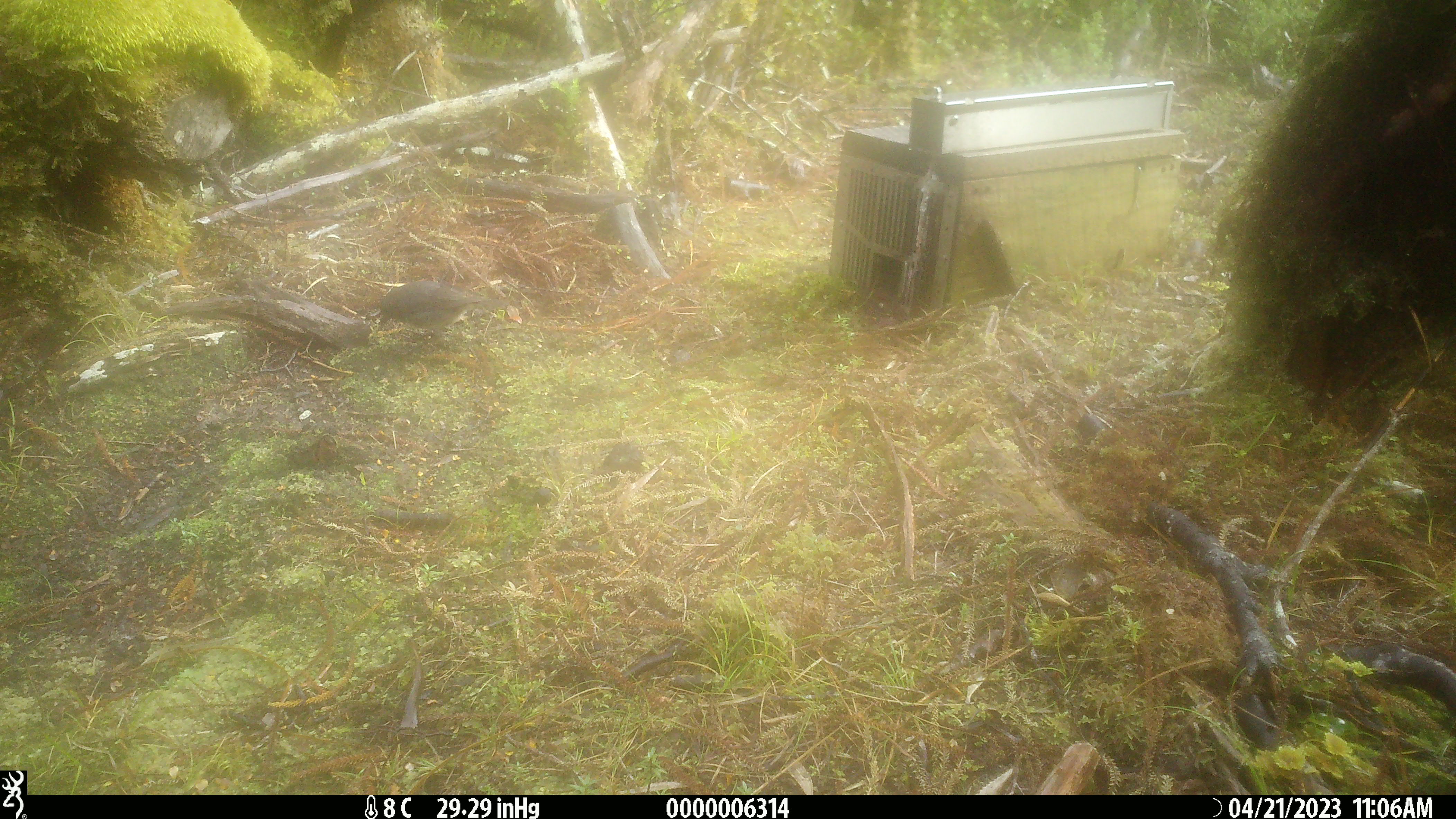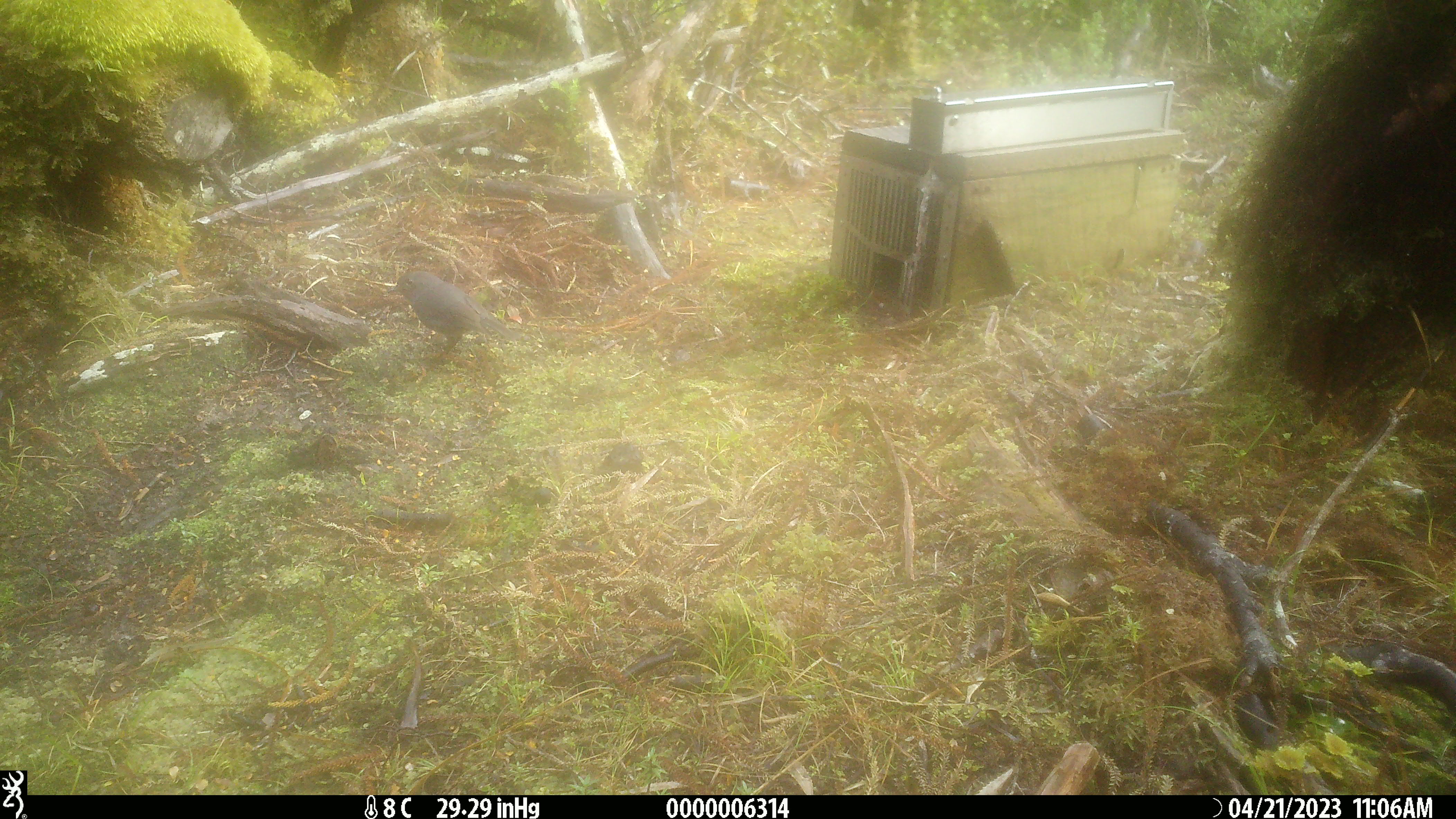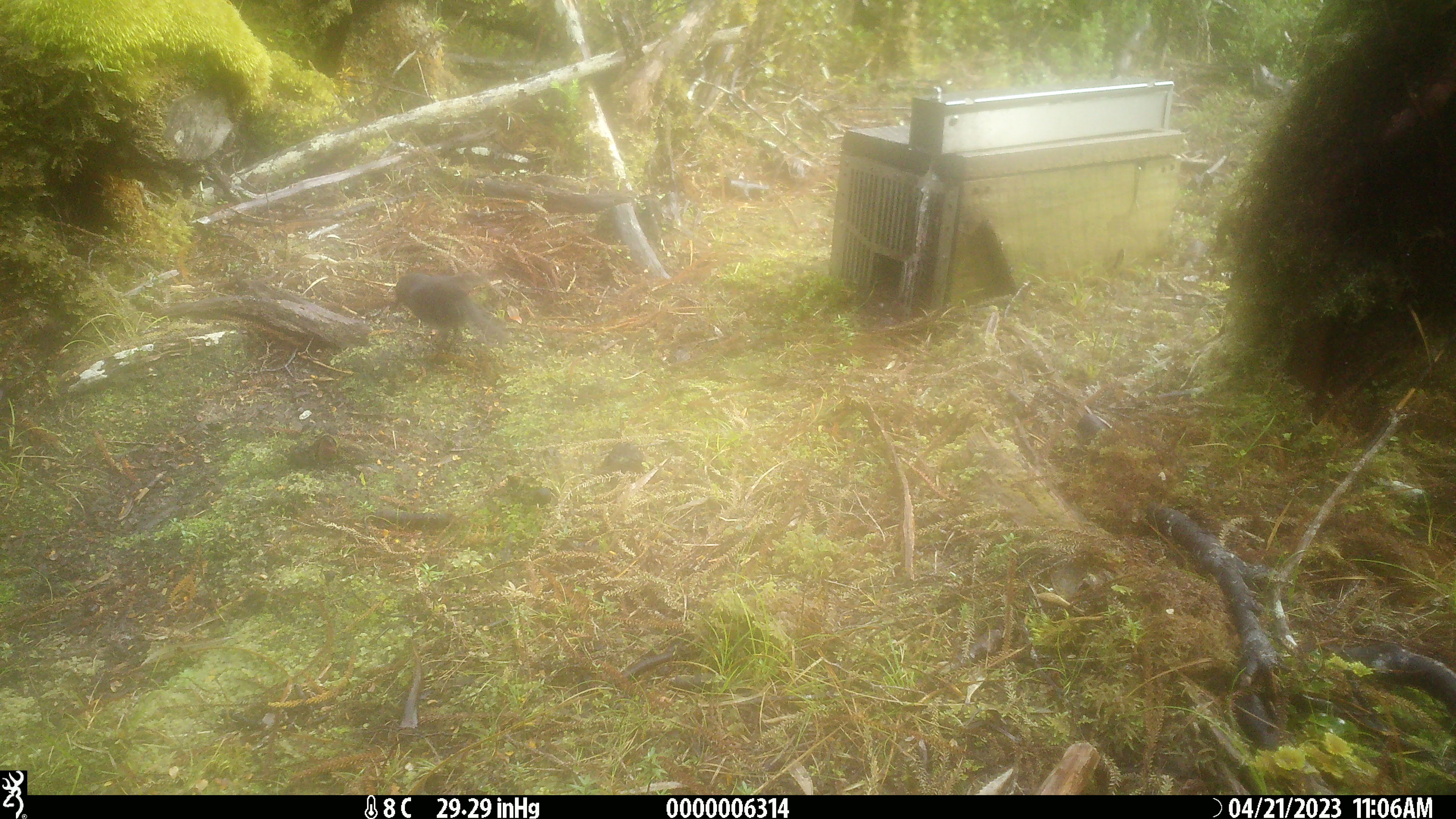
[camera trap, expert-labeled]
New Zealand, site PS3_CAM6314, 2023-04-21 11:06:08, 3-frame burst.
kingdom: Animalia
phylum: Chordata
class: Aves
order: Passeriformes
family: Petroicidae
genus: Petroica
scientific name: Petroica australis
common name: new zealand robin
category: robin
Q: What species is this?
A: Robin (new zealand robin) (Petroica australis).